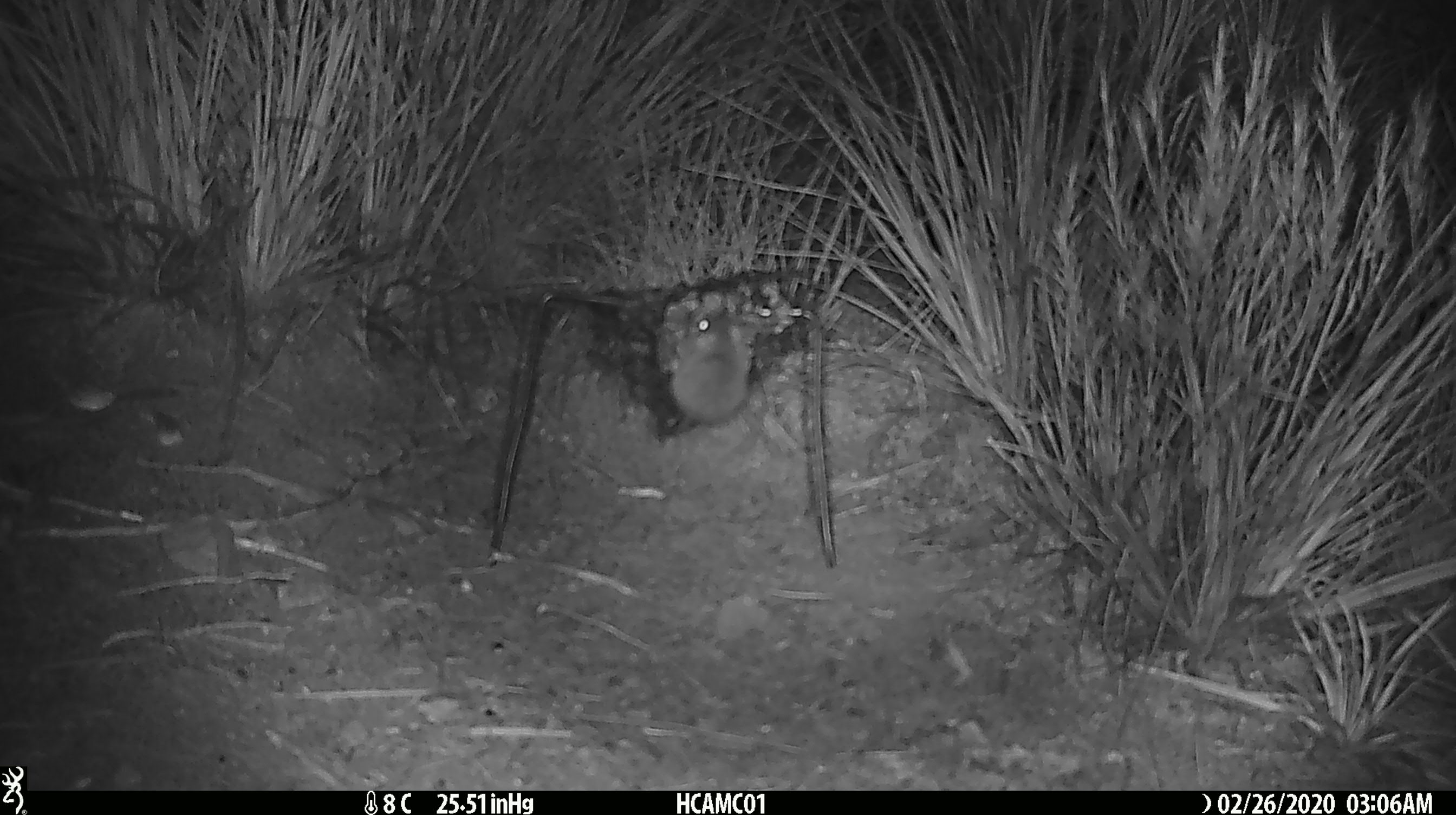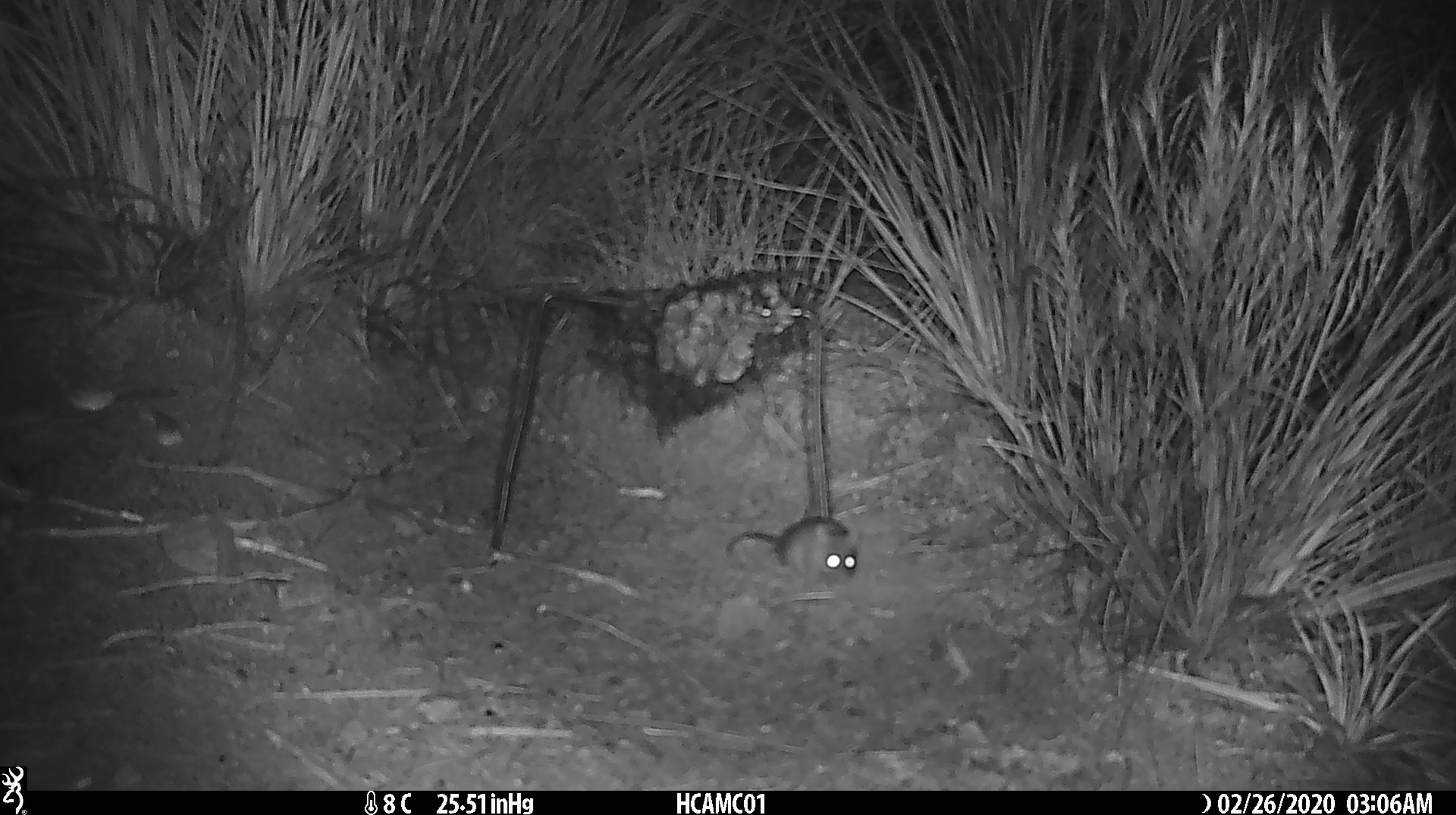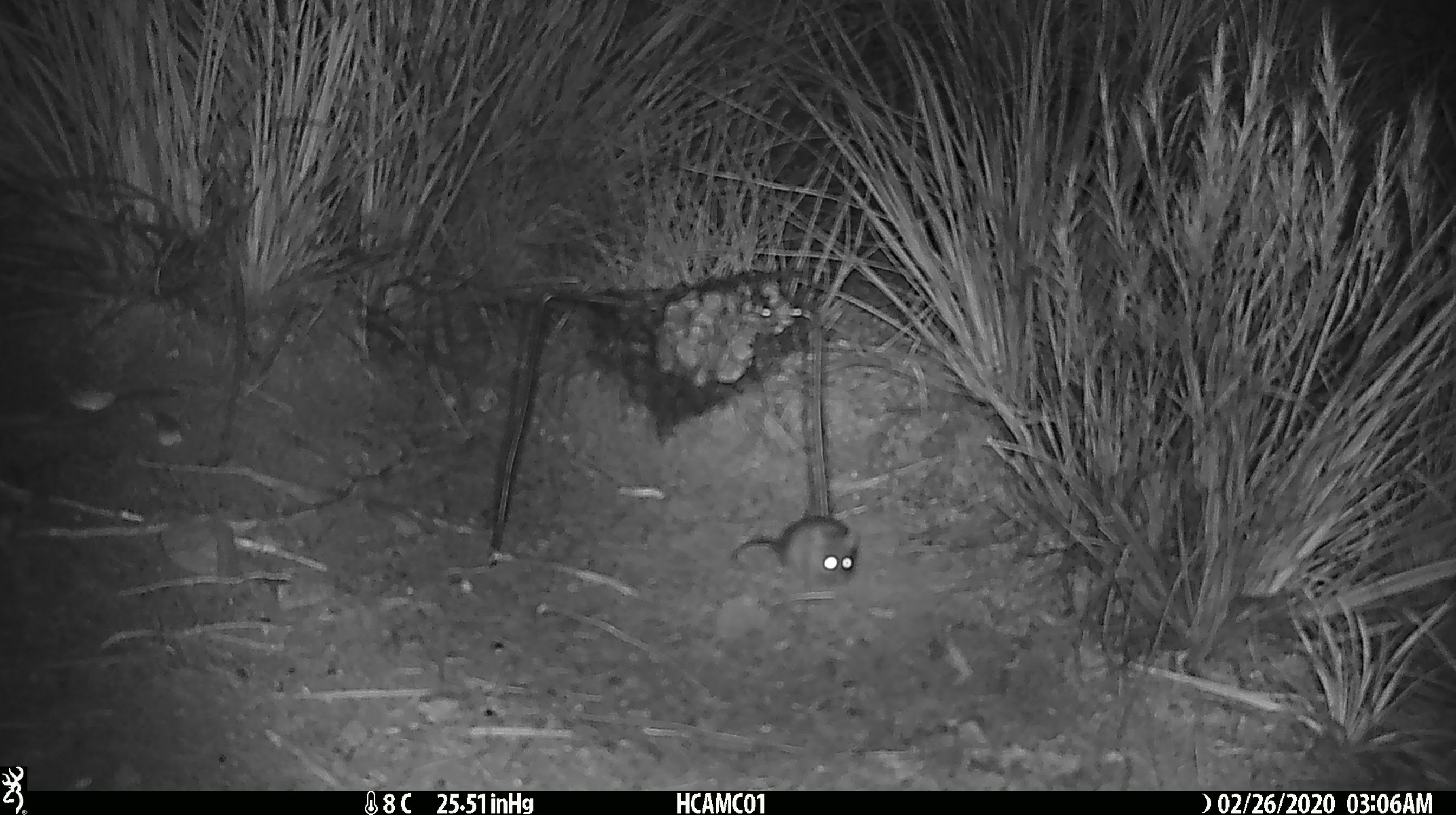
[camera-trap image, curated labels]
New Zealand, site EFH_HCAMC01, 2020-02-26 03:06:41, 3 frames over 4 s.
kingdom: Animalia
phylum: Chordata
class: Mammalia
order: Rodentia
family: Muridae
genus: Mus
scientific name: Mus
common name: mouse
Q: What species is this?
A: Mouse (Mus).